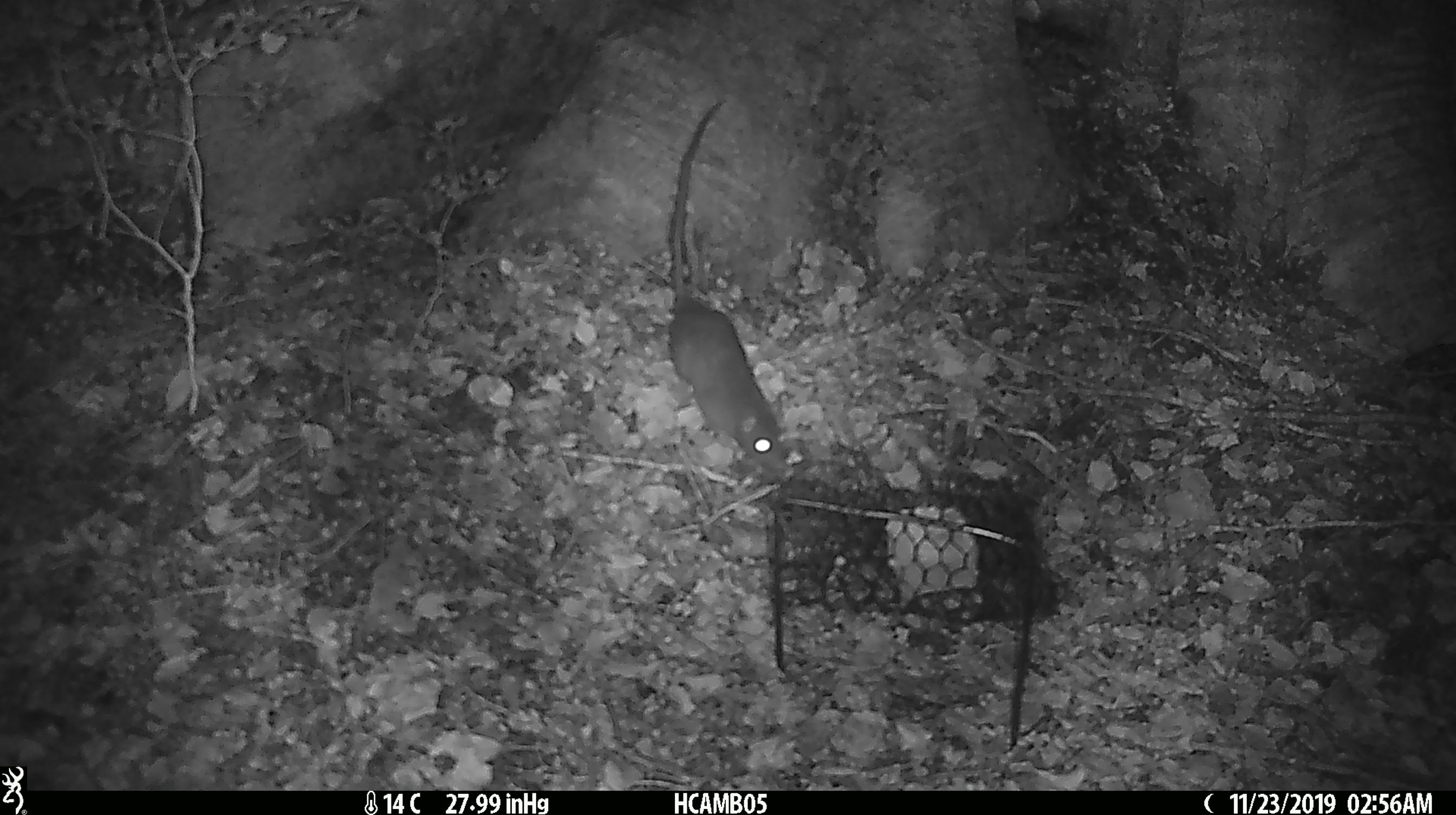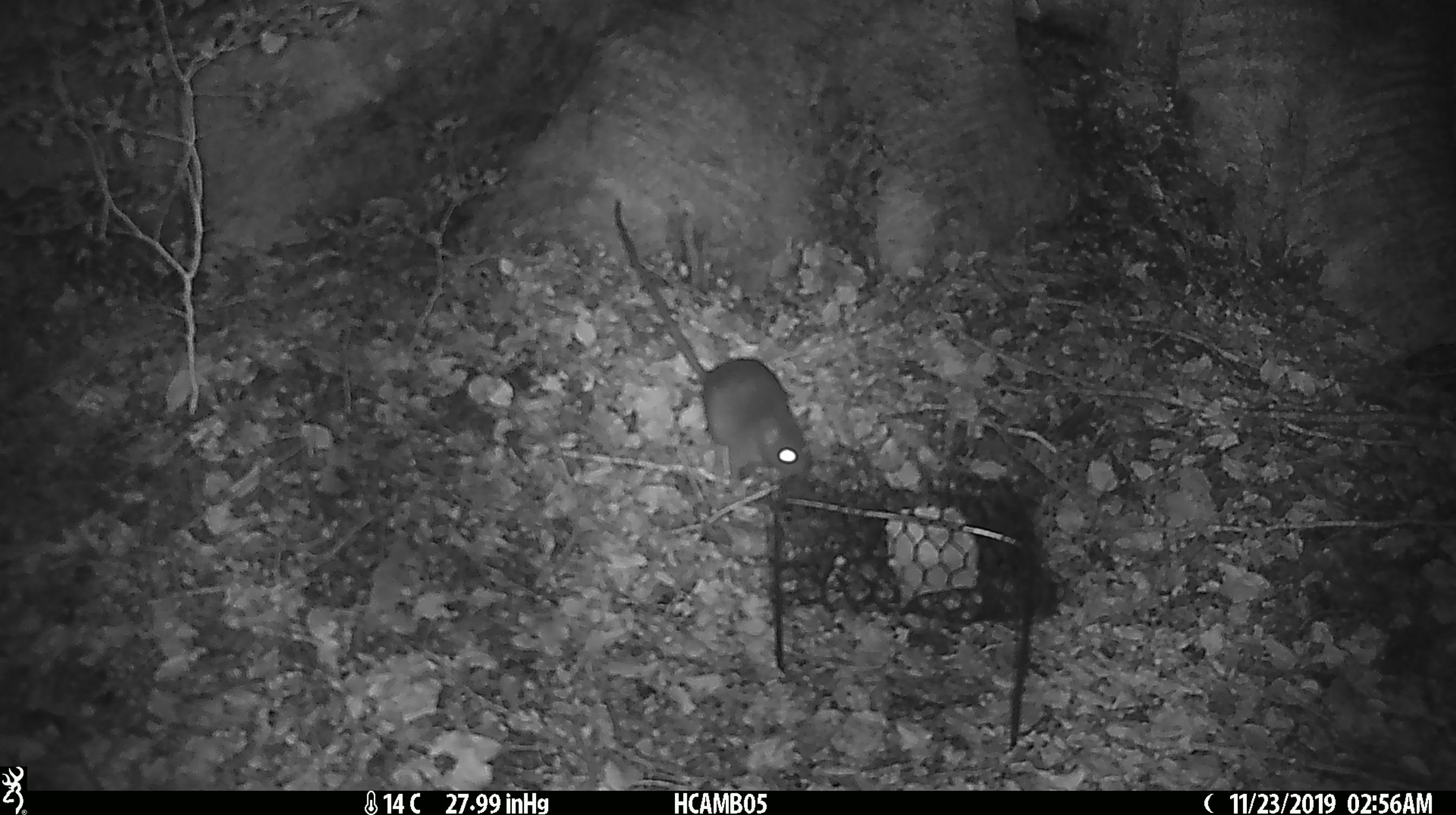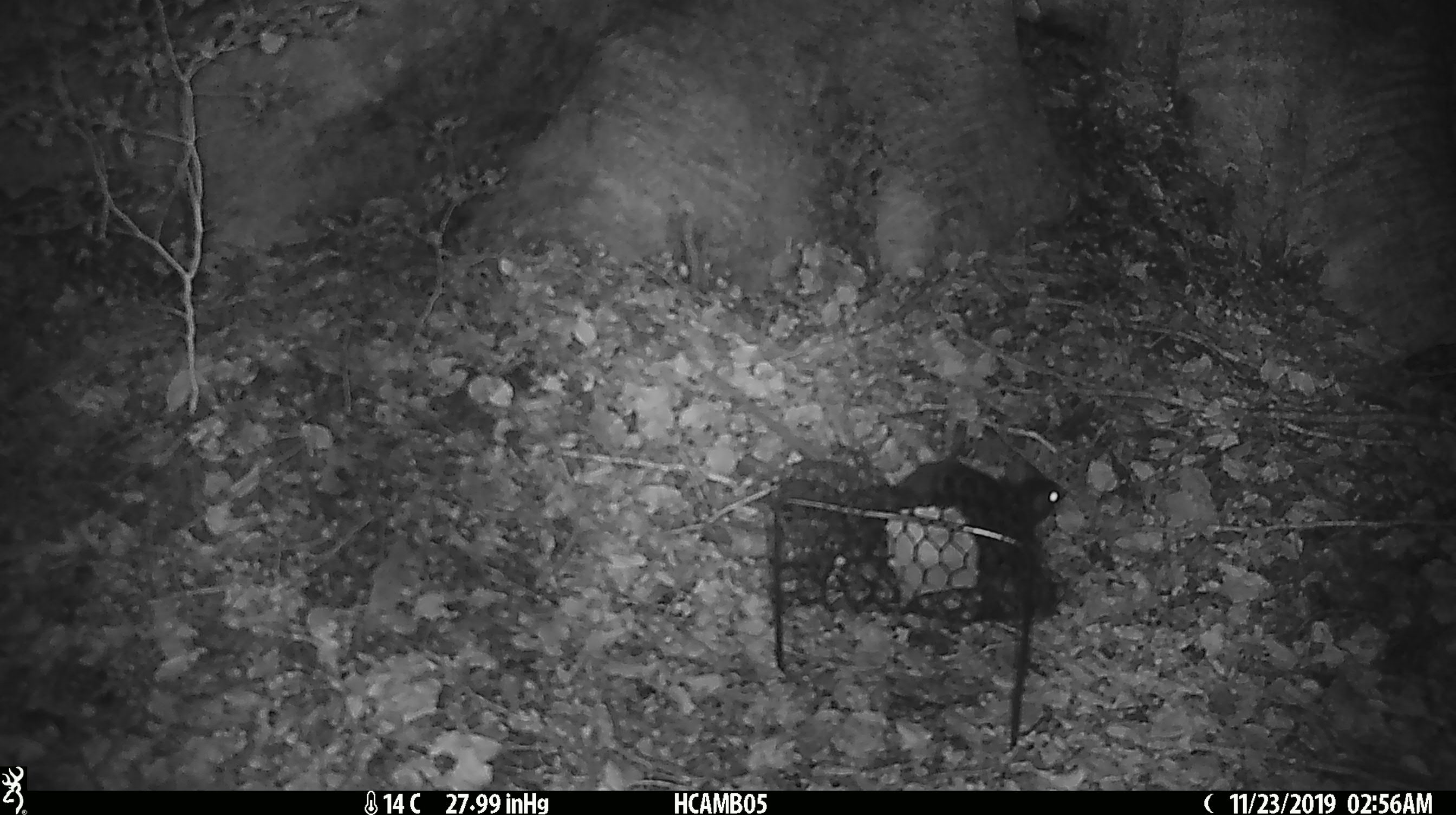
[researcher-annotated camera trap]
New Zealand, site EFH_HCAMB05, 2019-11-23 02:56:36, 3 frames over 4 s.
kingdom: Animalia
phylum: Chordata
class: Mammalia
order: Rodentia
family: Muridae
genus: Rattus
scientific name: Rattus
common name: rat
Rat (Rattus).